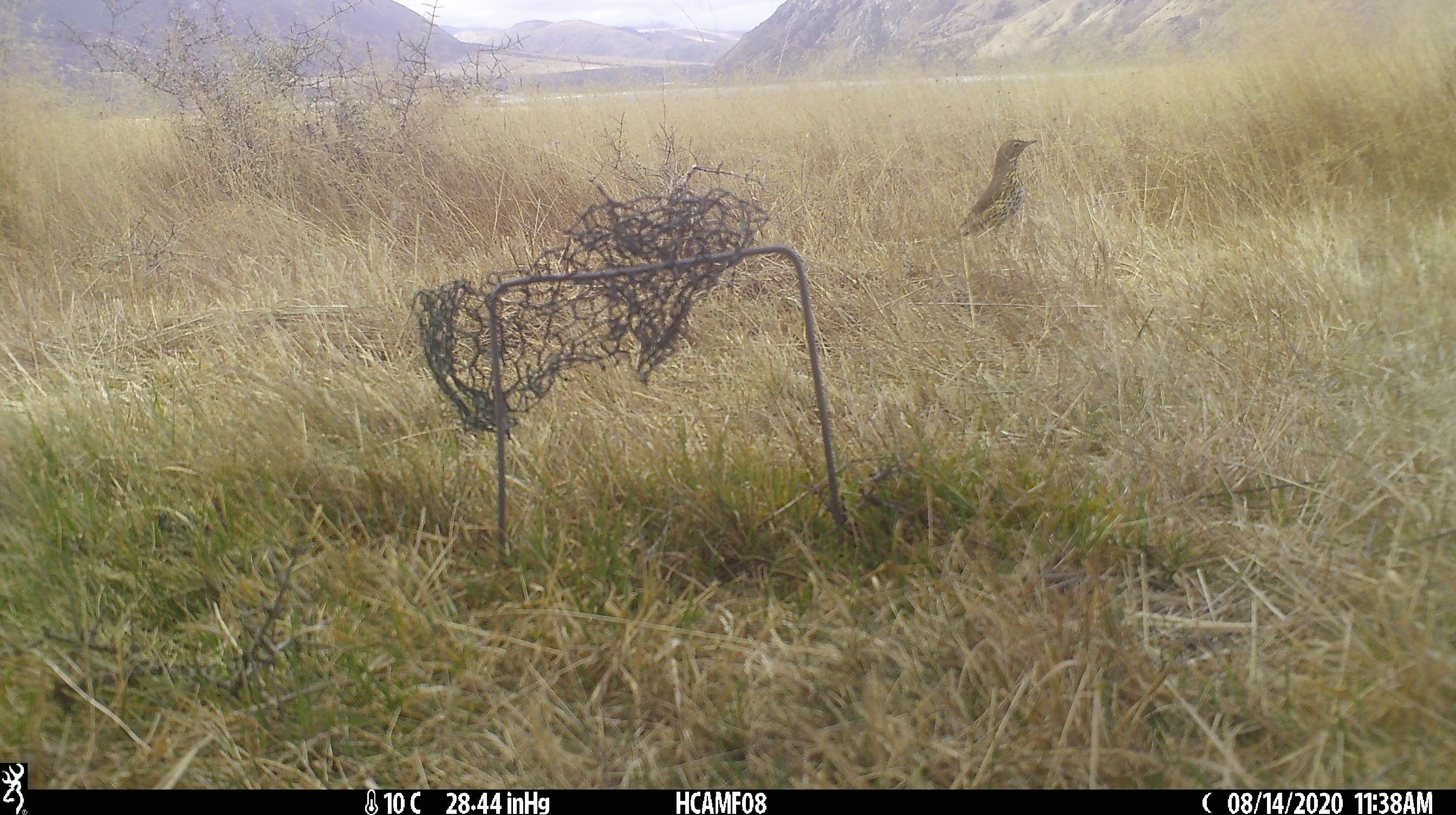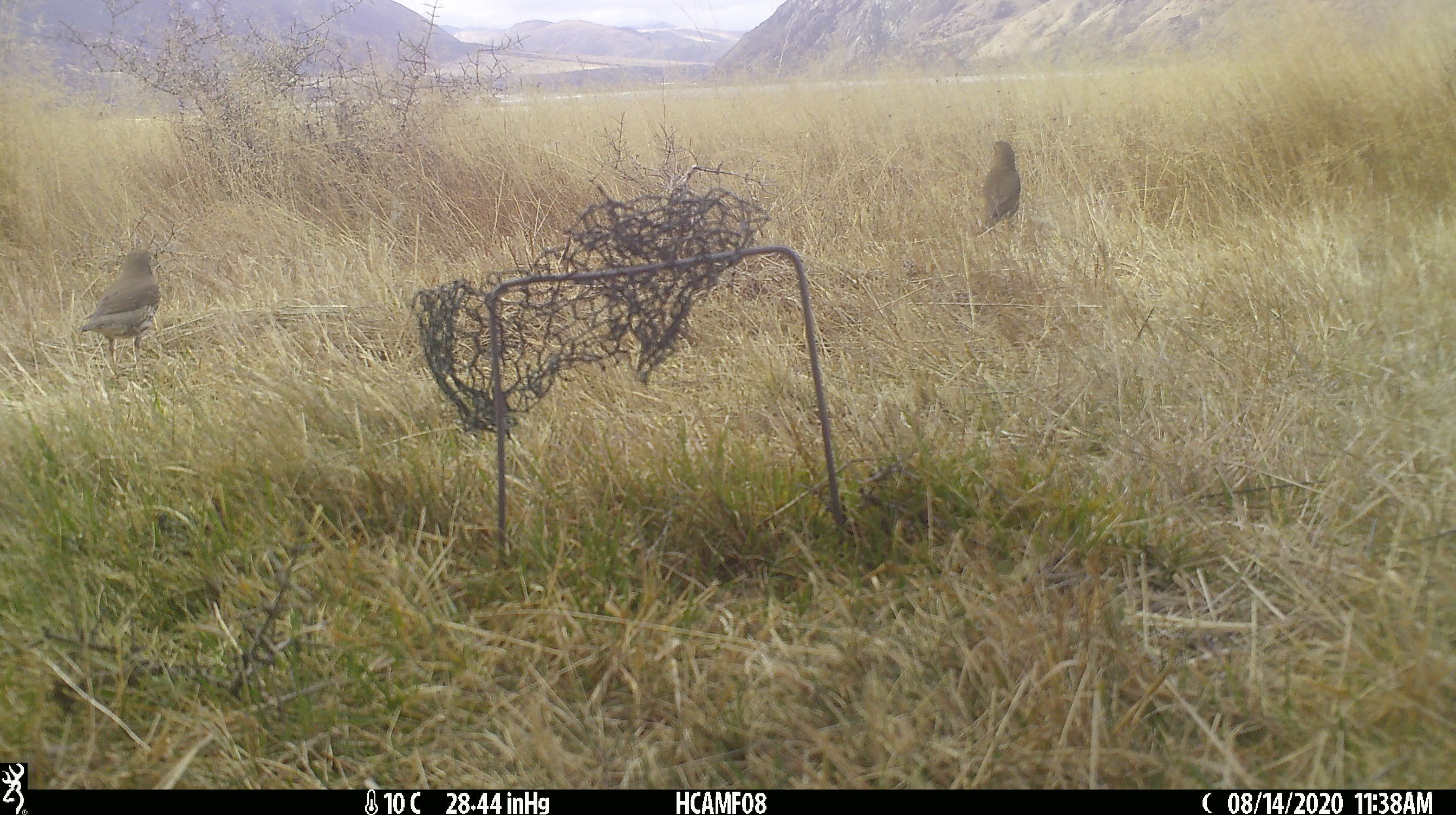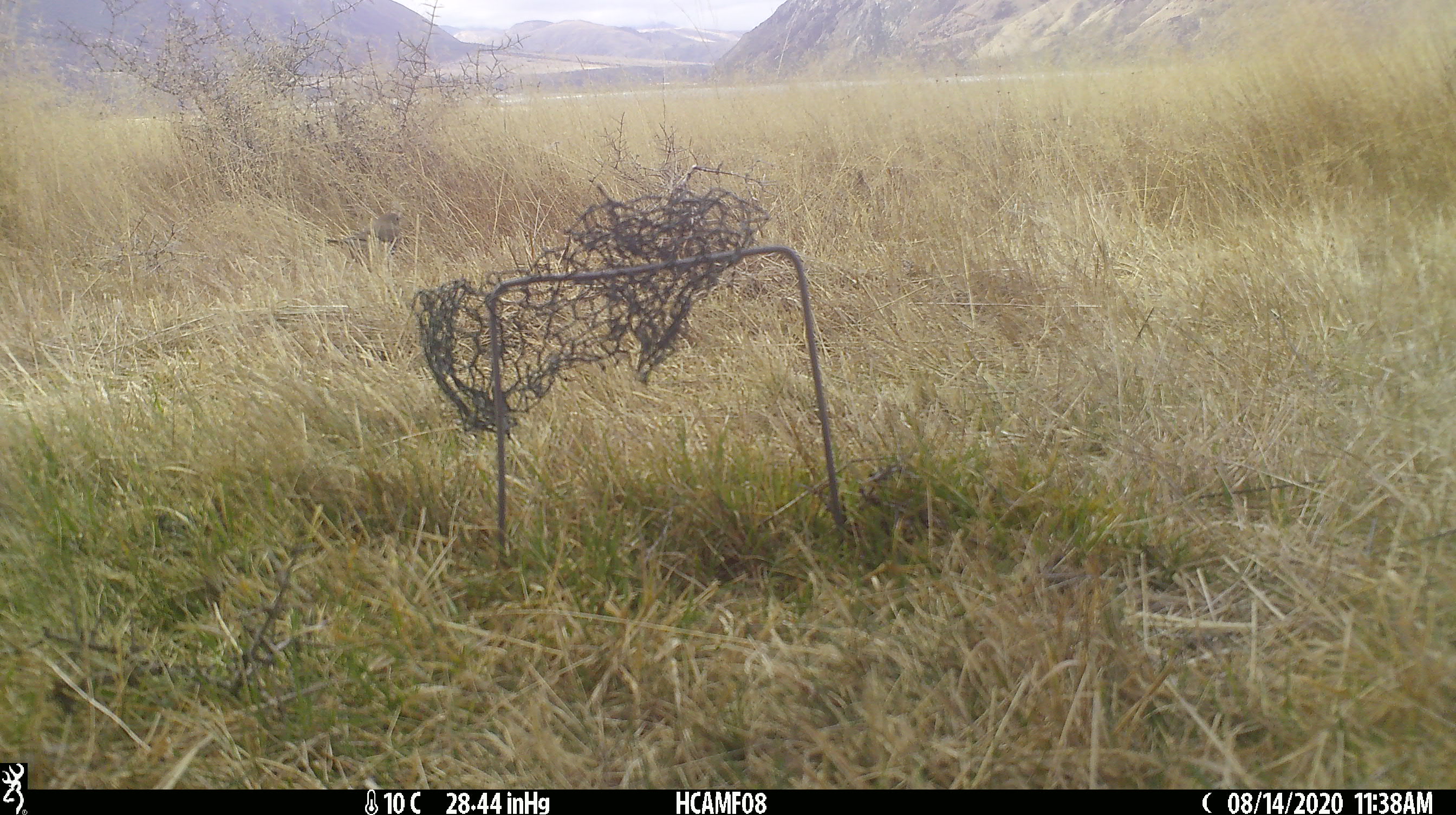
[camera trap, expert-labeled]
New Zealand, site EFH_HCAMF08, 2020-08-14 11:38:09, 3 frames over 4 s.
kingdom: Animalia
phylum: Chordata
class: Aves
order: Passeriformes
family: Turdidae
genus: Turdus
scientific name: Turdus philomelos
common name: song thrush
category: thrush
Thrush (song thrush) (Turdus philomelos).